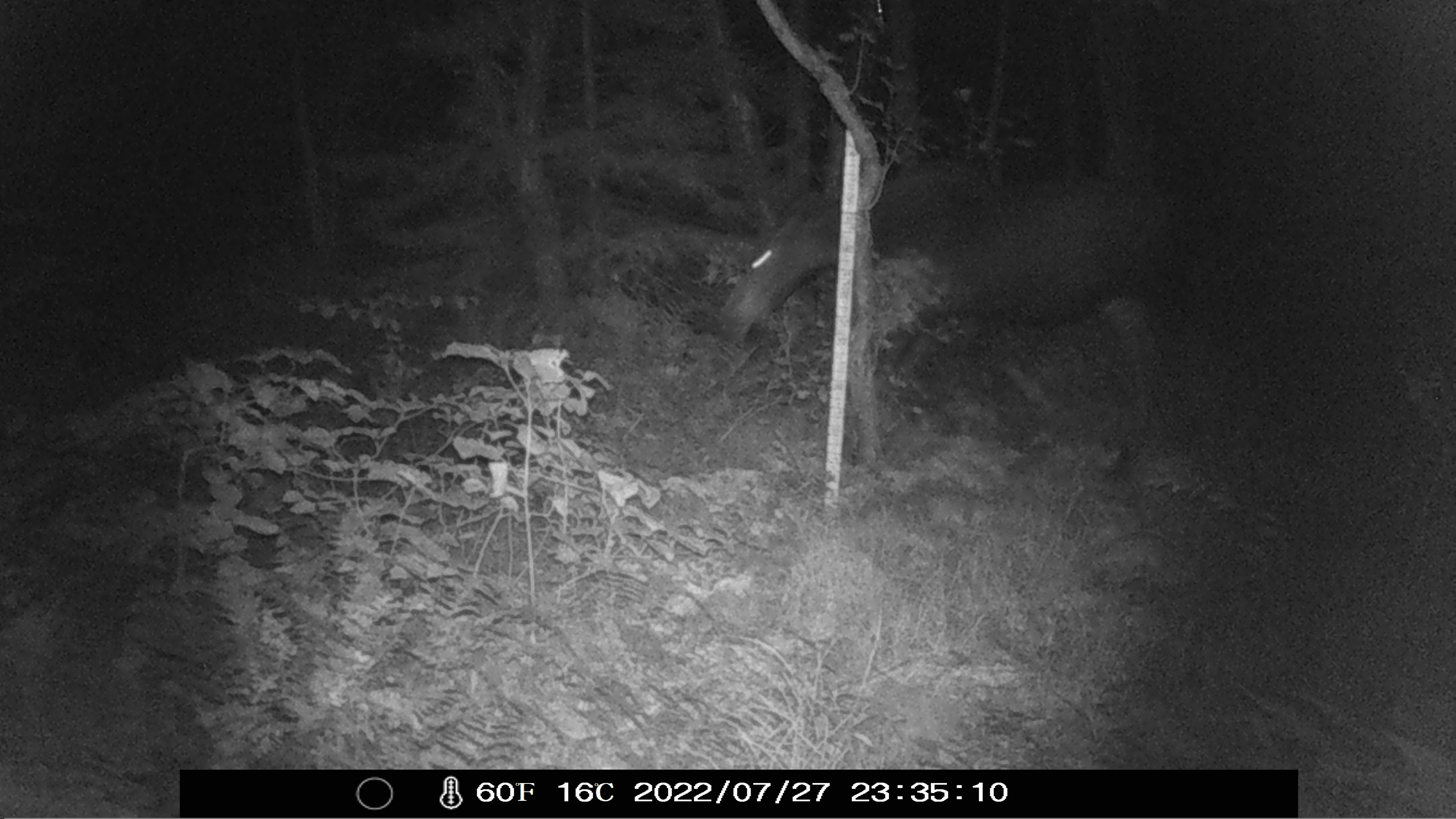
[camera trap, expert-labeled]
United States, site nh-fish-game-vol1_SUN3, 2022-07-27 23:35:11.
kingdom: Animalia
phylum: Chordata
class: Mammalia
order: Artiodactyla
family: Cervidae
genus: Alces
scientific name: Alces alces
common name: moose